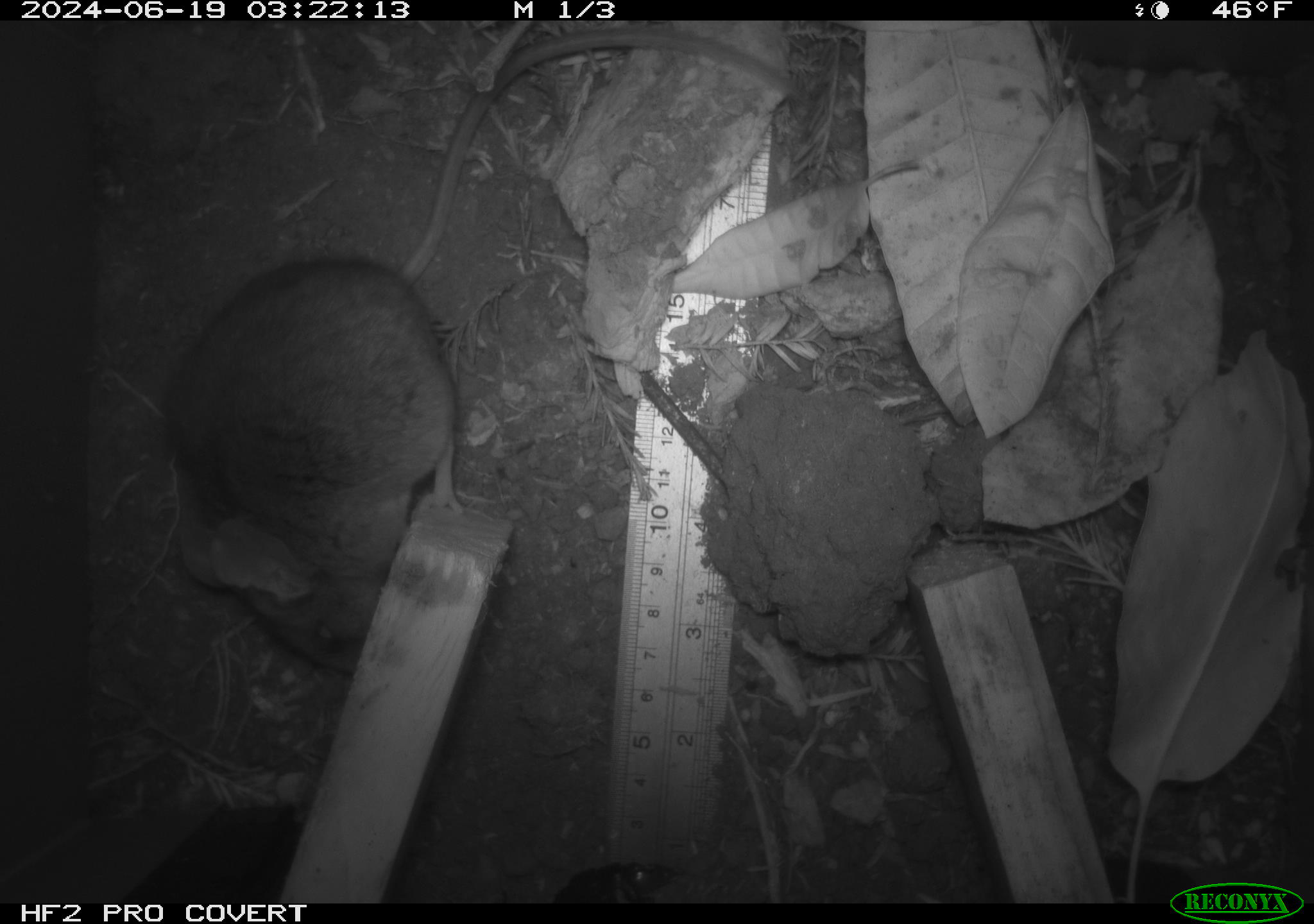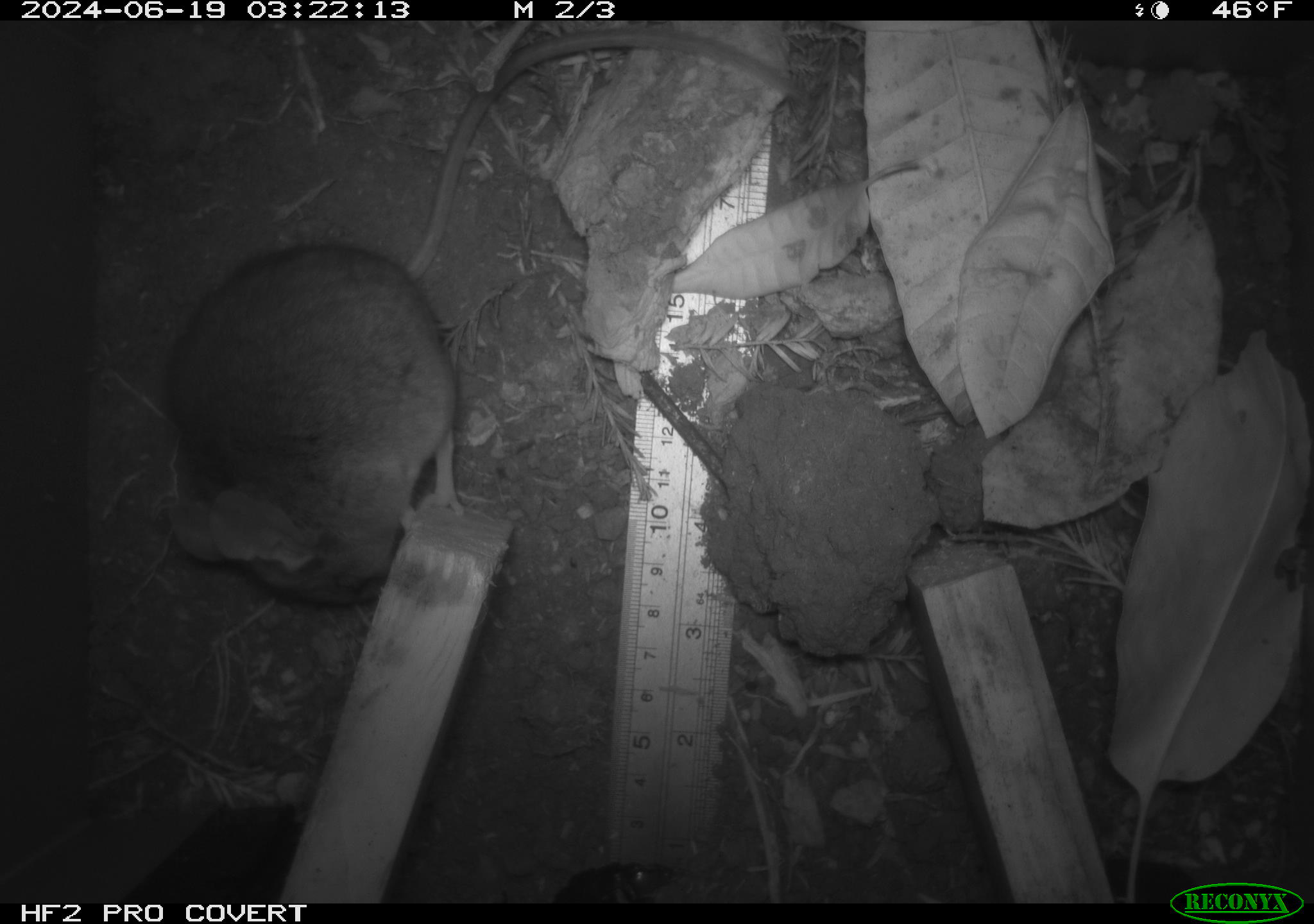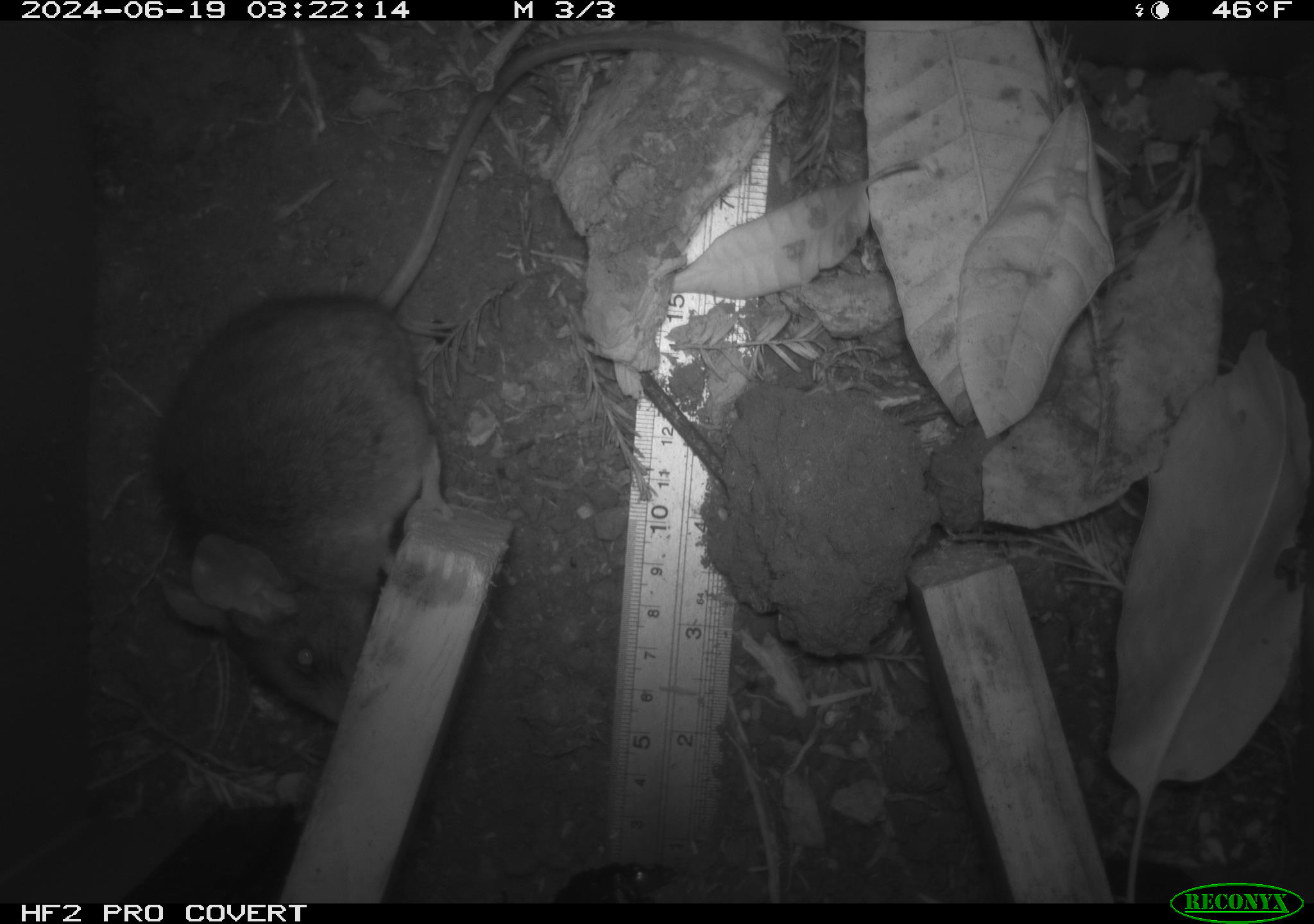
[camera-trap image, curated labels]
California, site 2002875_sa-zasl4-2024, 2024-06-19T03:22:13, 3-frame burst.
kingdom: Animalia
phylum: Chordata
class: Mammalia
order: Rodentia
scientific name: Rodentia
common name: rodent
Rodent (Rodentia).